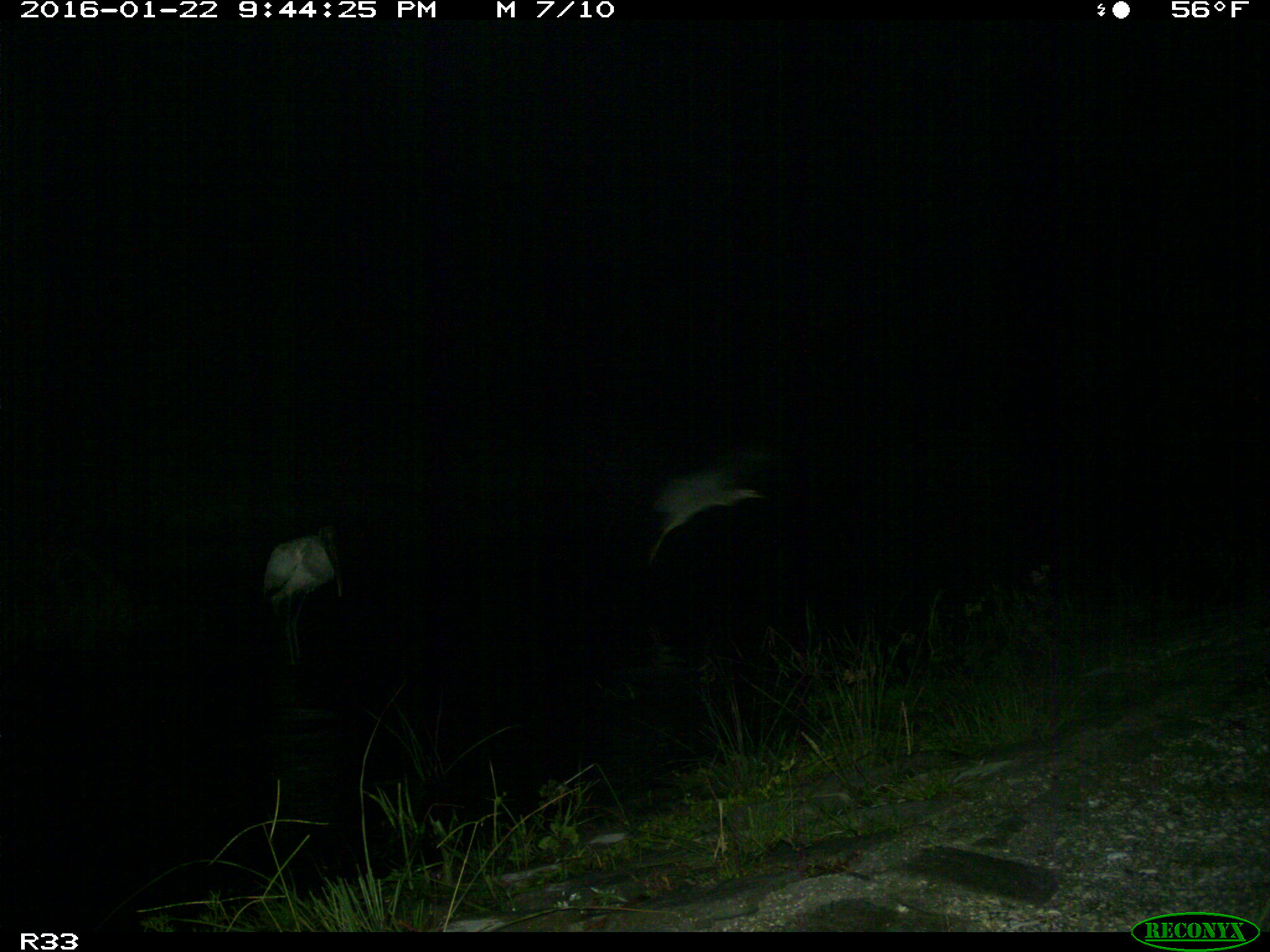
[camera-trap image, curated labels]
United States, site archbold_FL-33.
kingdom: Animalia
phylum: Chordata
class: Aves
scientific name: Aves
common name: birds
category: unidentified bird